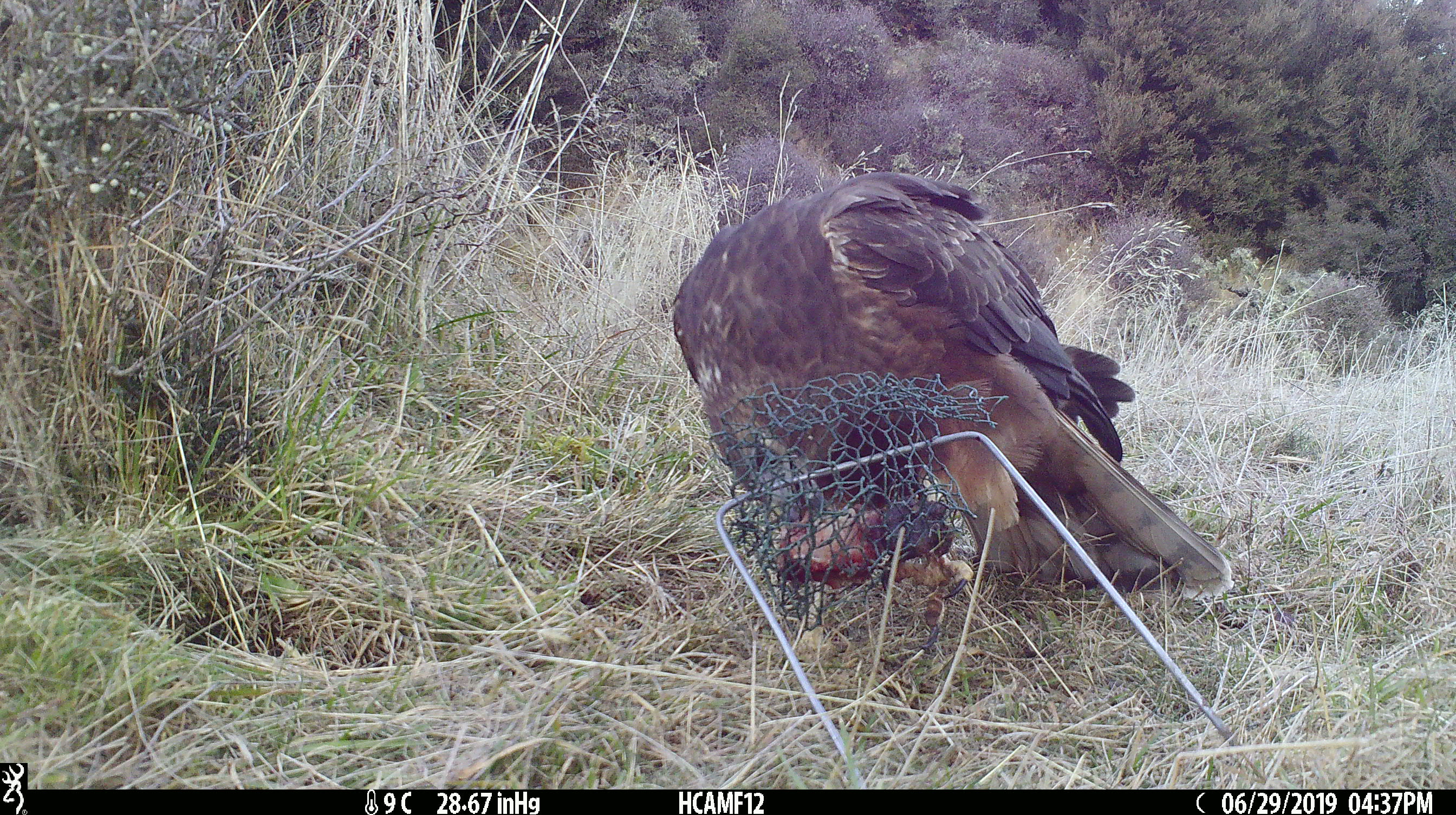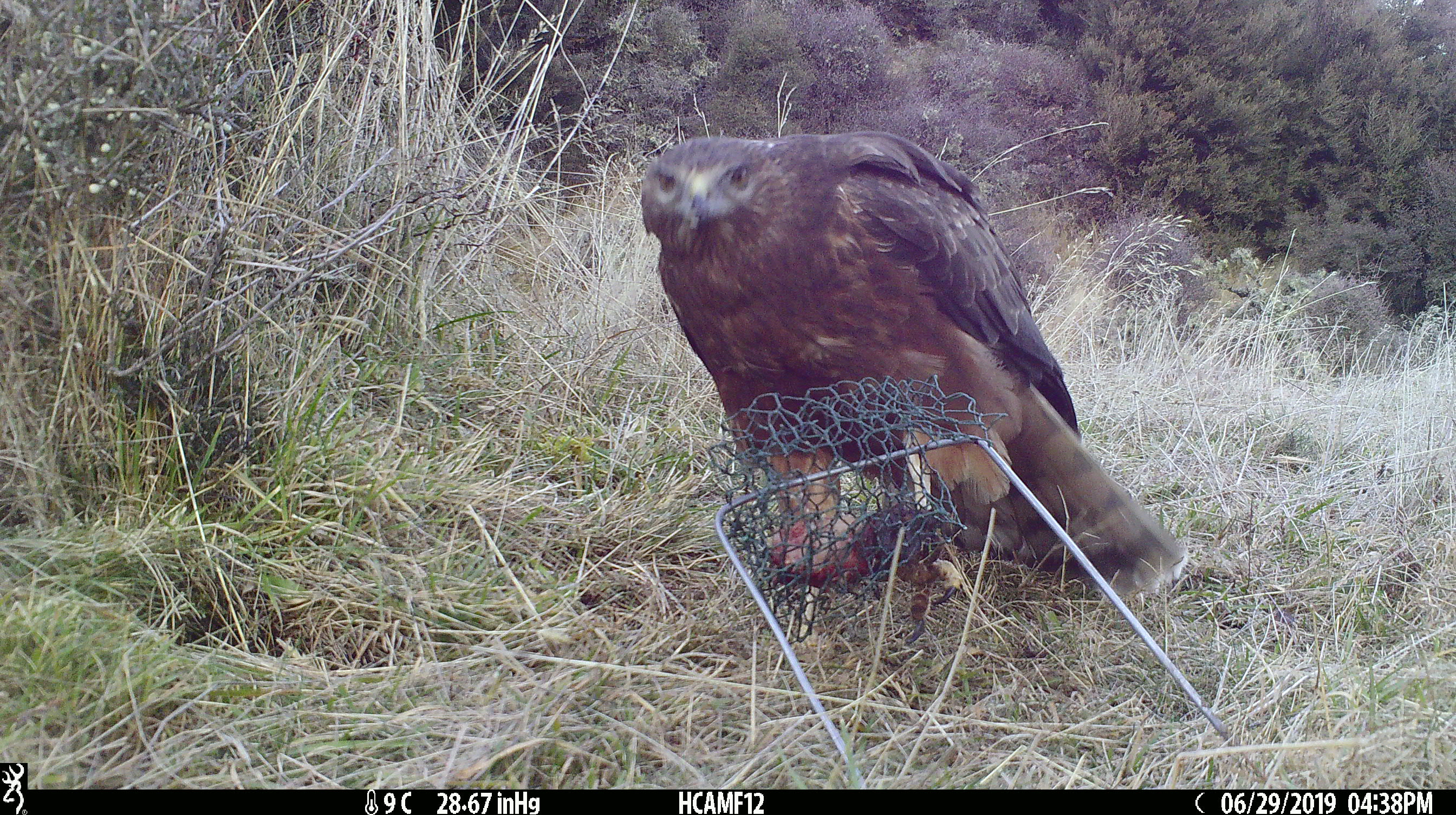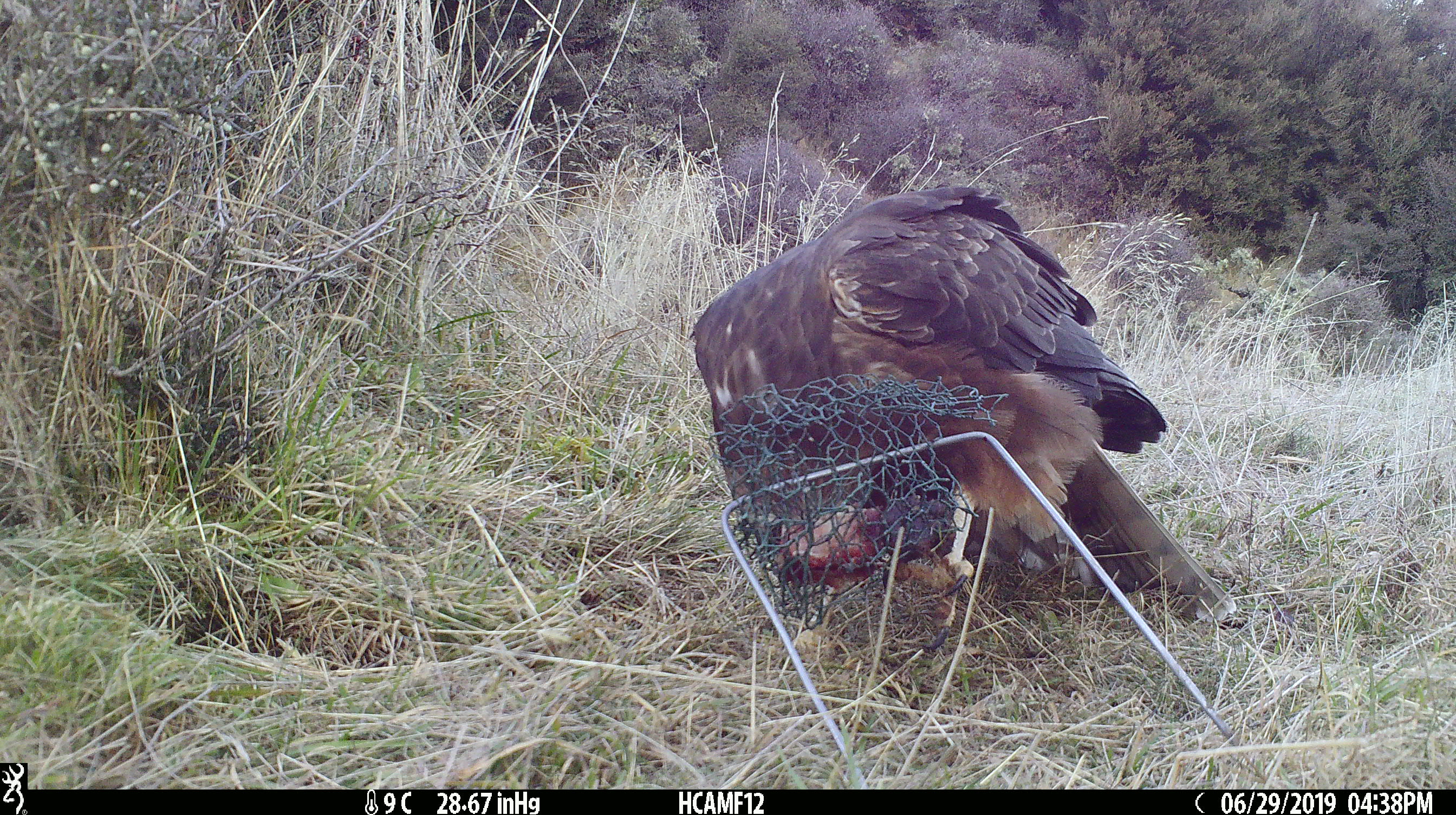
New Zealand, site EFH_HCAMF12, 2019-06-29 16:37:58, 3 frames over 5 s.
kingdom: Animalia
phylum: Chordata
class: Aves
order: Accipitriformes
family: Accipitridae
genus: Circus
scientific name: Circus approximans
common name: swamp harrier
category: harrier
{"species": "harrier (swamp harrier) (Circus approximans)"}